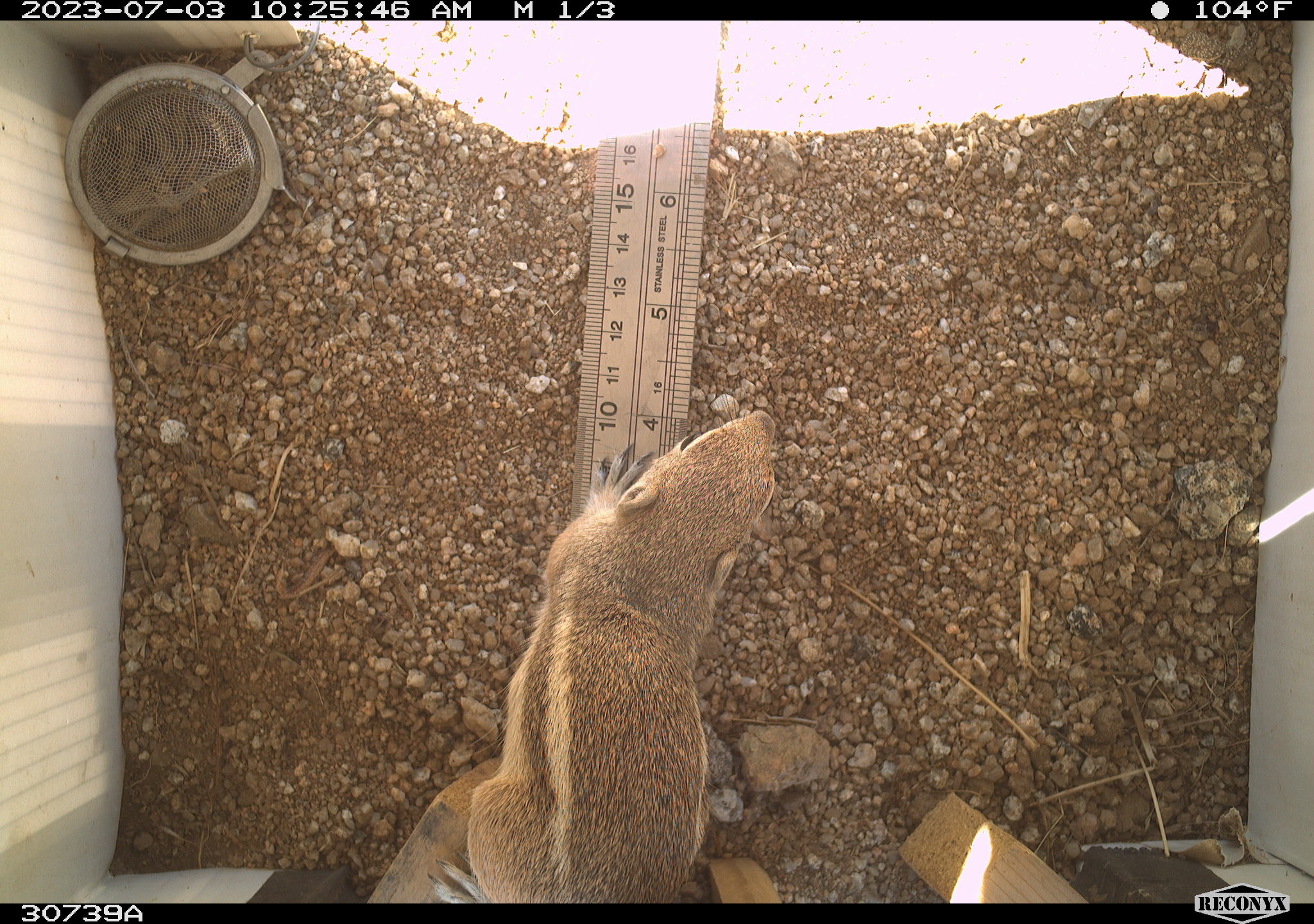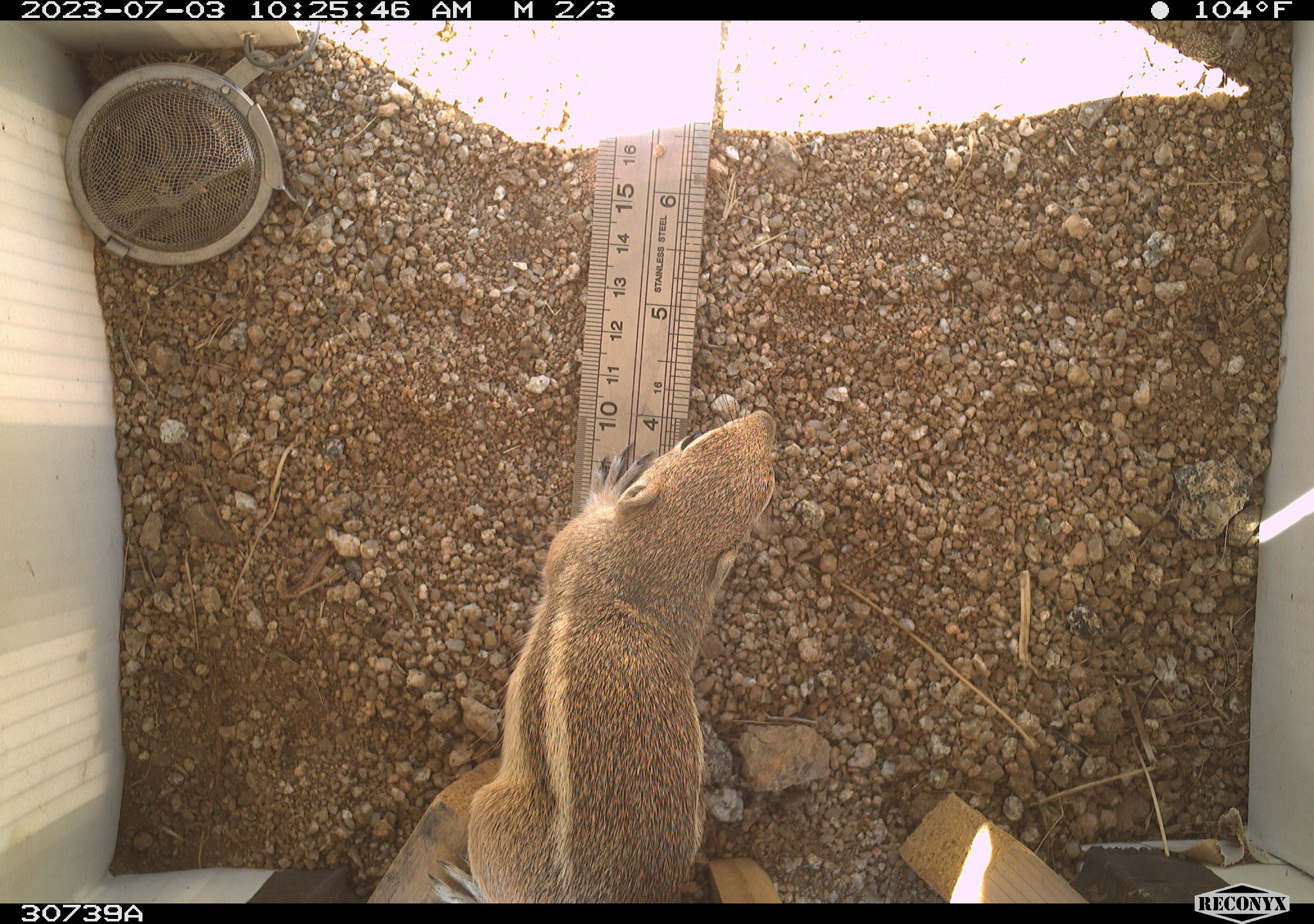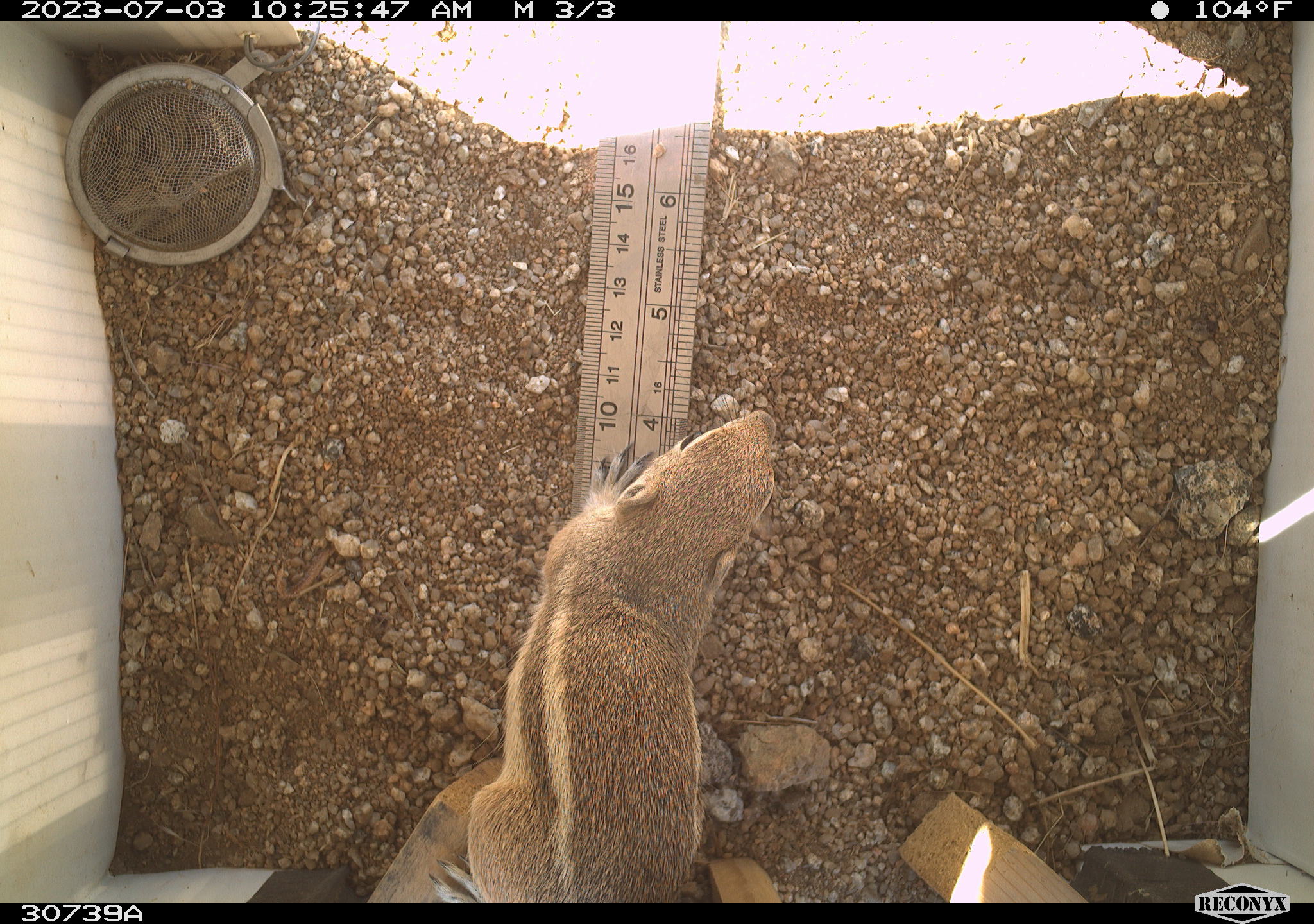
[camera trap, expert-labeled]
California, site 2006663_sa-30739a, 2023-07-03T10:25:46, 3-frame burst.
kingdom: Animalia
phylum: Chordata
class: Mammalia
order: Rodentia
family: Sciuridae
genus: Ammospermophilus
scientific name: Ammospermophilus leucurus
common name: white-tailed antelope squirrel